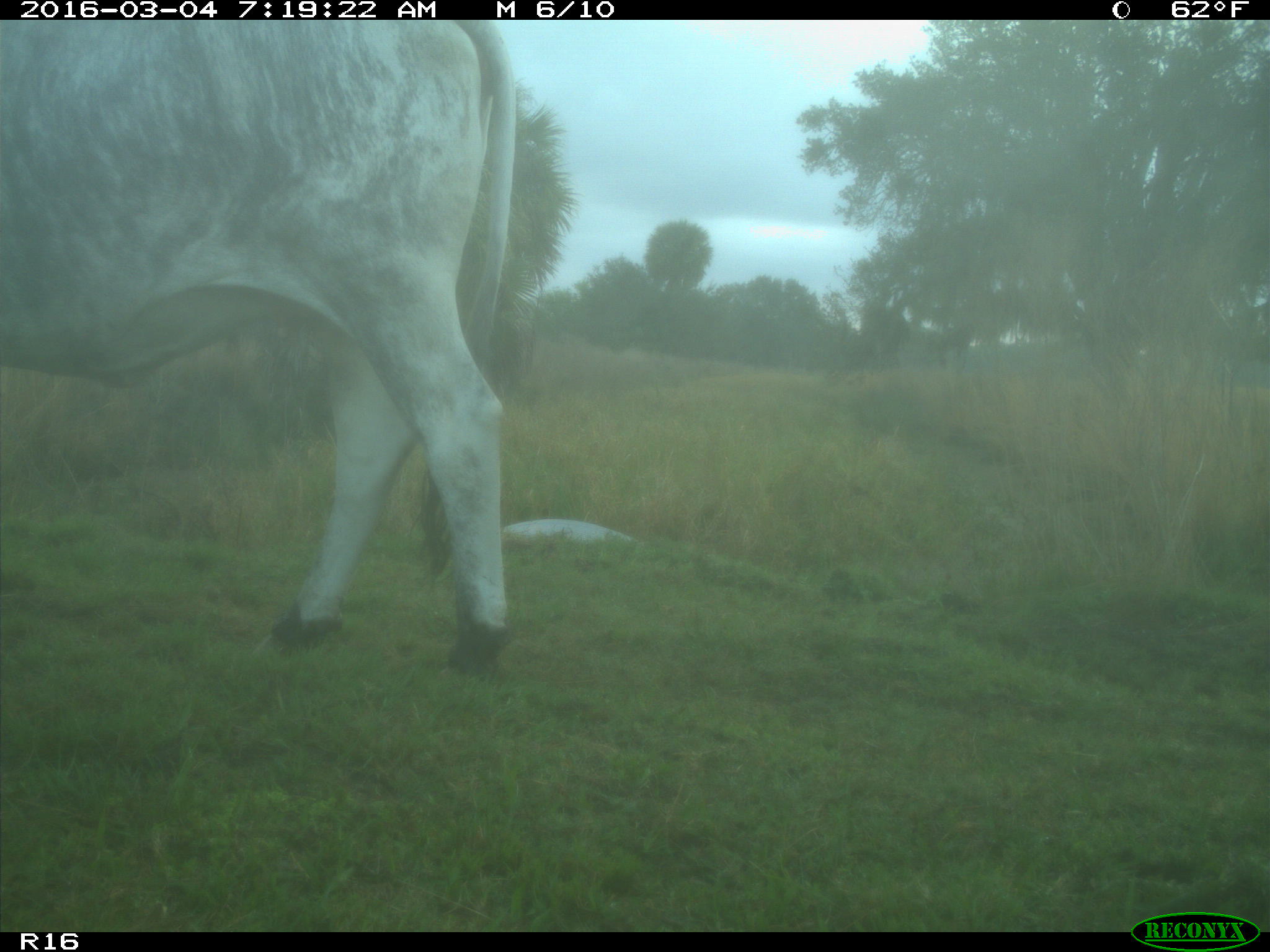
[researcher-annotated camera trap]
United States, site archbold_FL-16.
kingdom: Animalia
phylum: Chordata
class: Mammalia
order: Artiodactyla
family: Bovidae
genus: Bos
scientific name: Bos taurus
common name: domestic cow